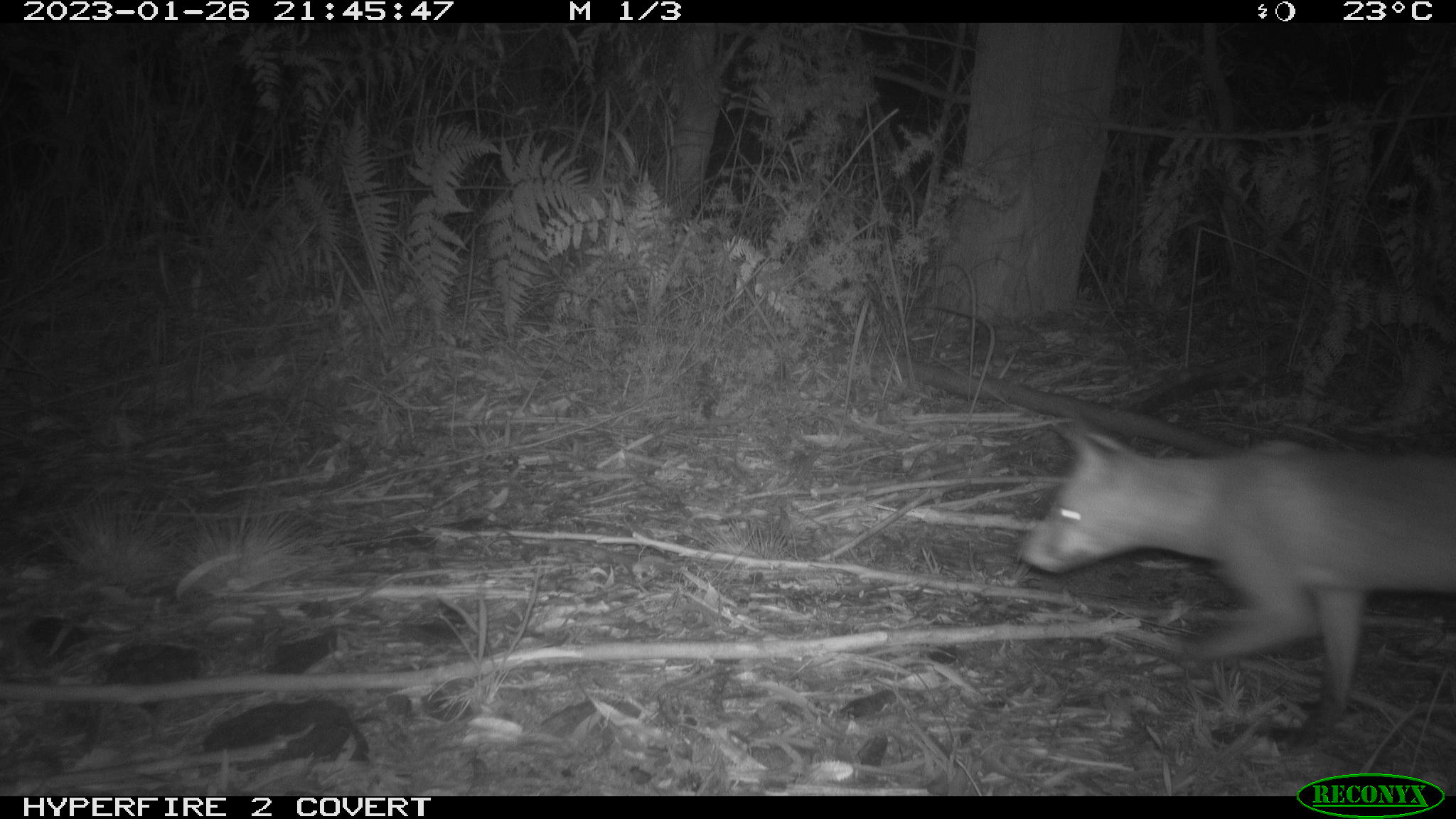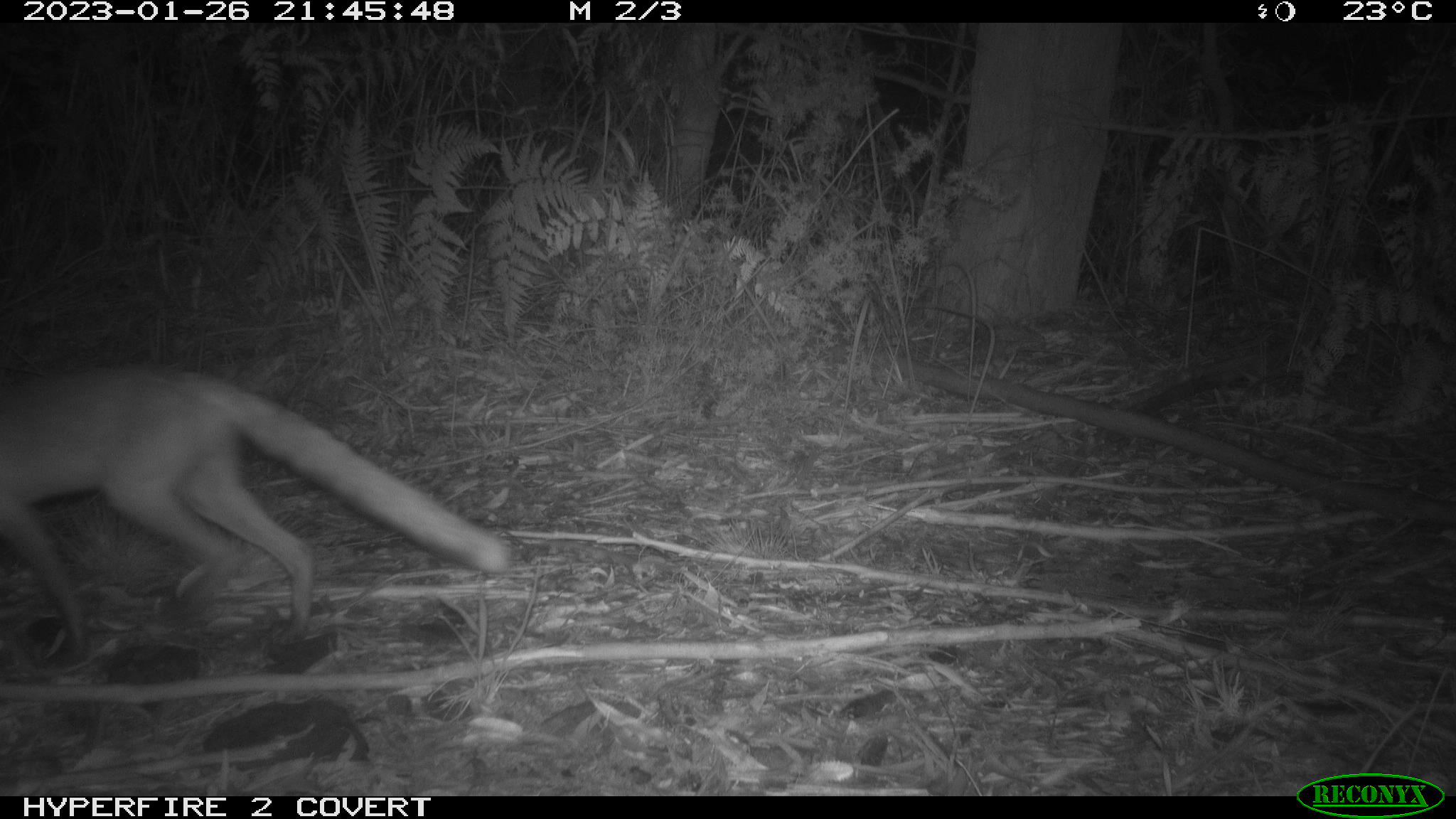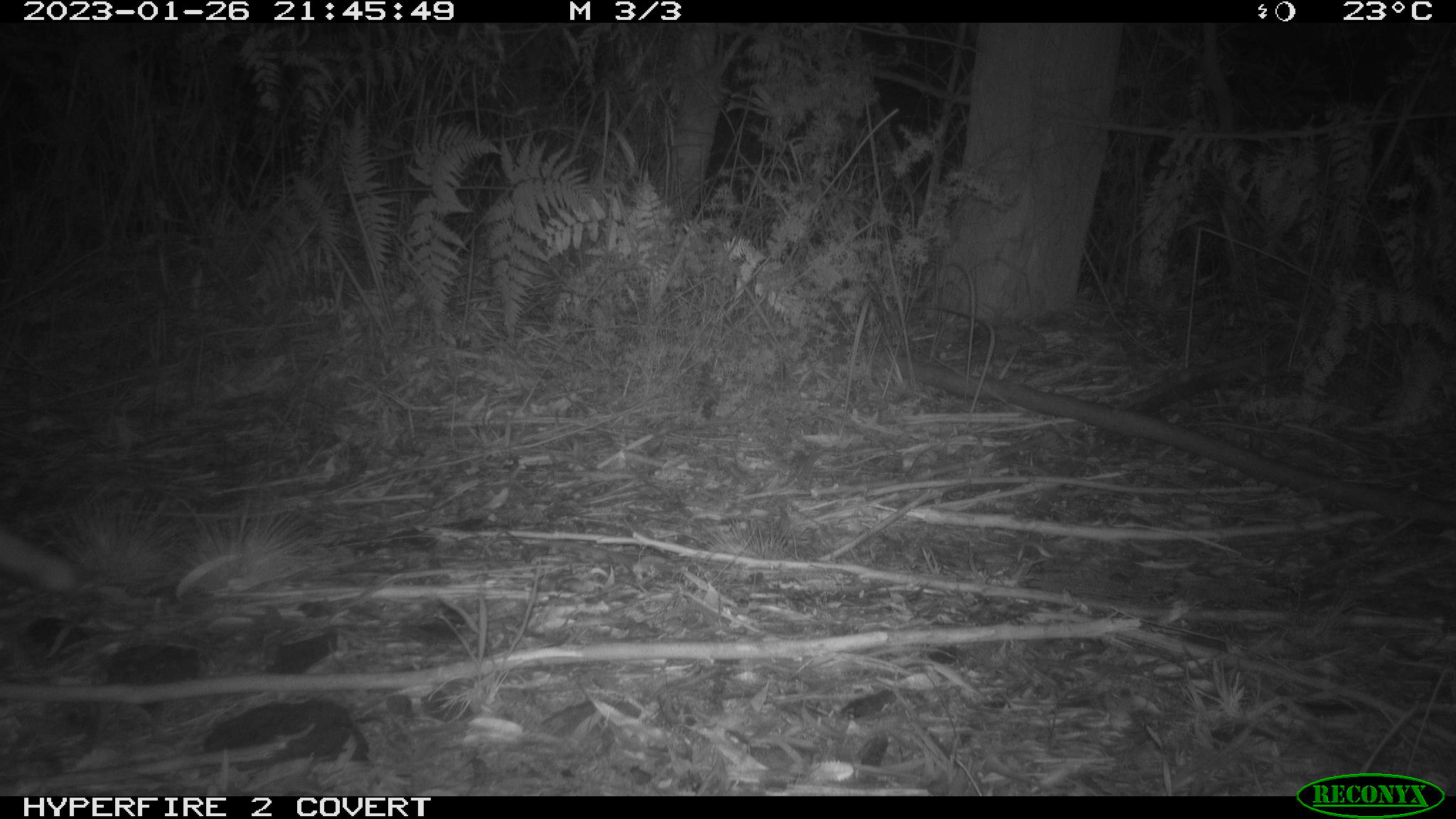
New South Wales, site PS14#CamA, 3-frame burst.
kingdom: Animalia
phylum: Chordata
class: Mammalia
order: Carnivora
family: Canidae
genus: Vulpes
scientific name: Vulpes vulpes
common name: red fox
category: fox